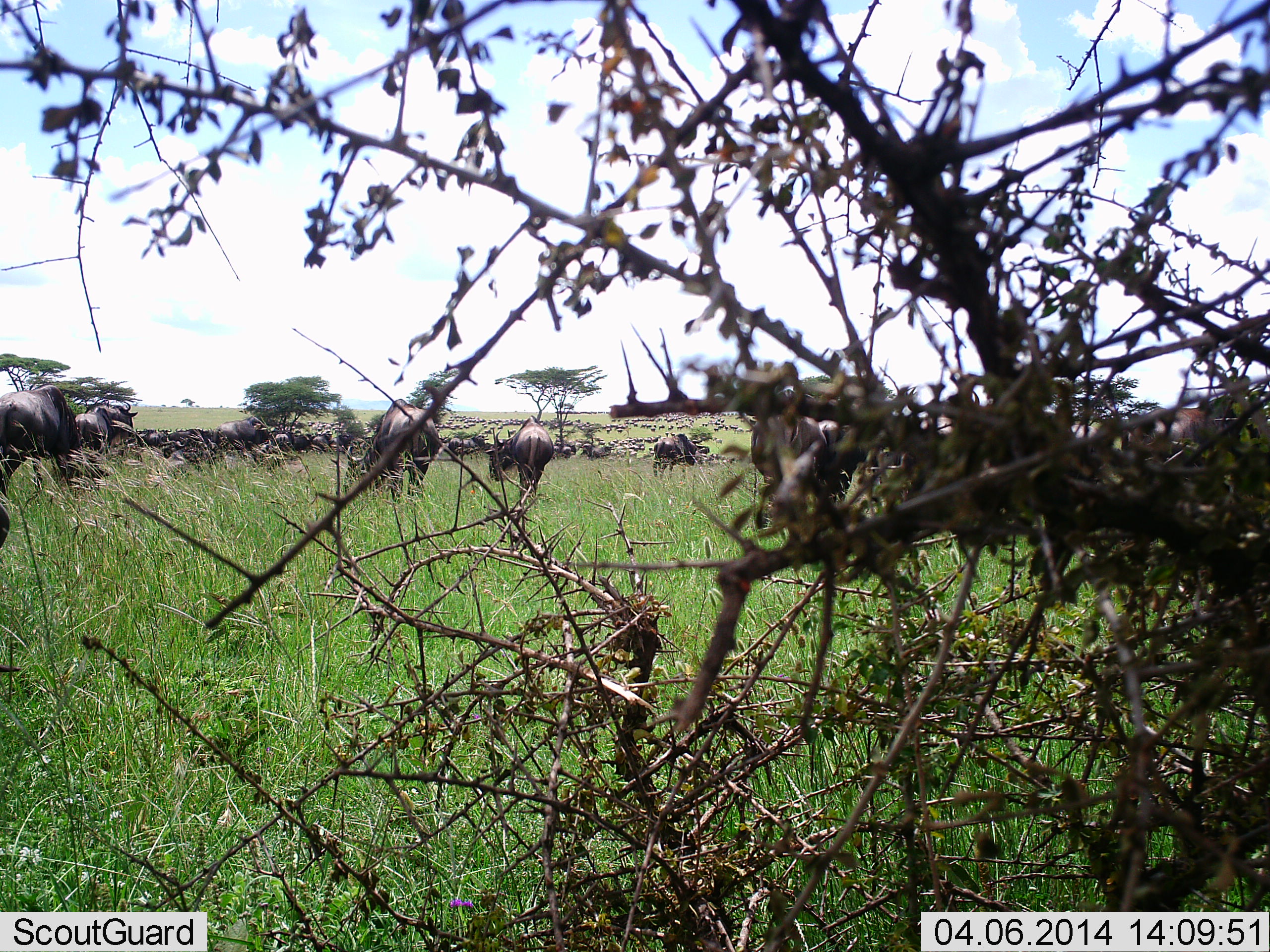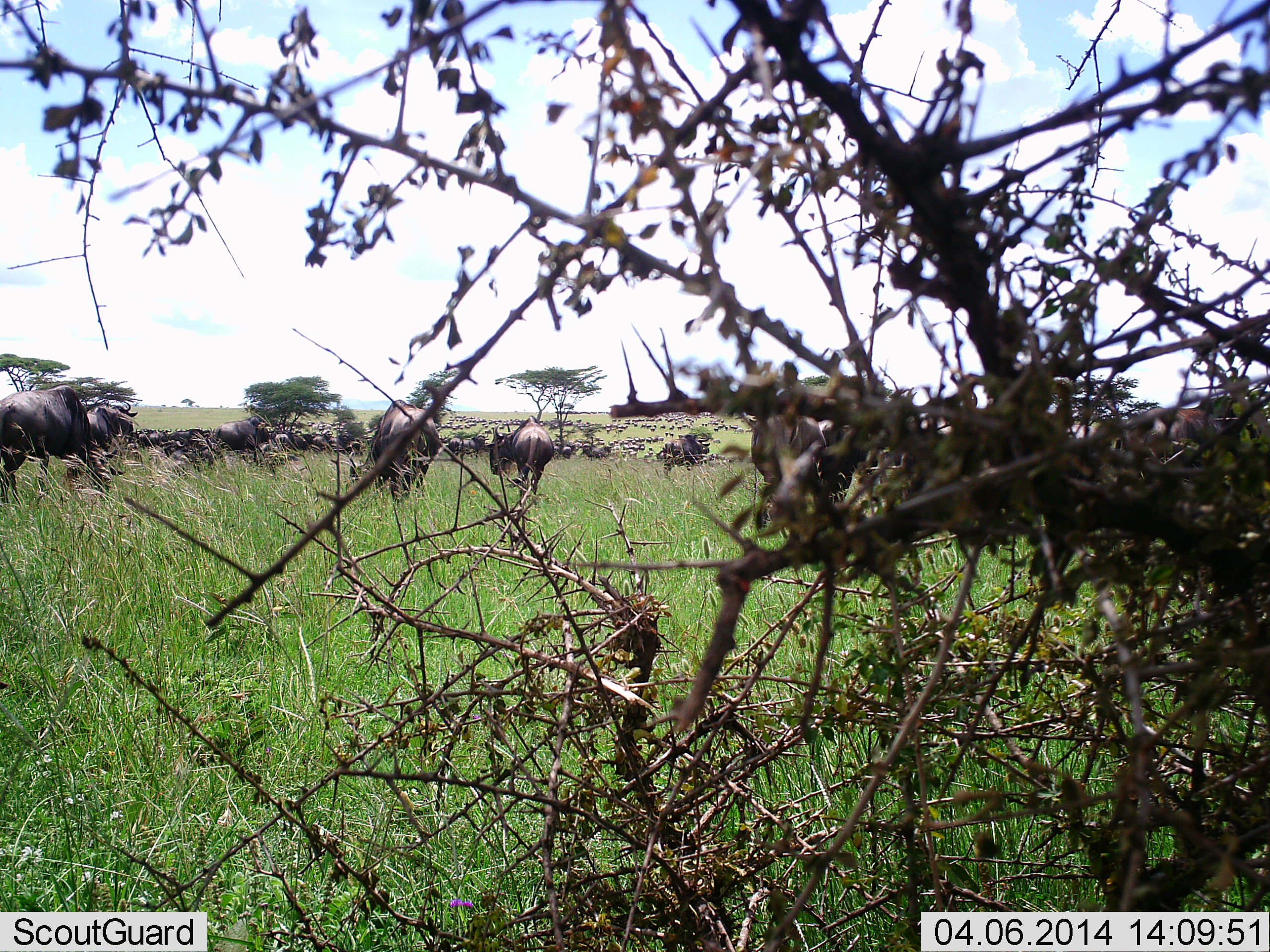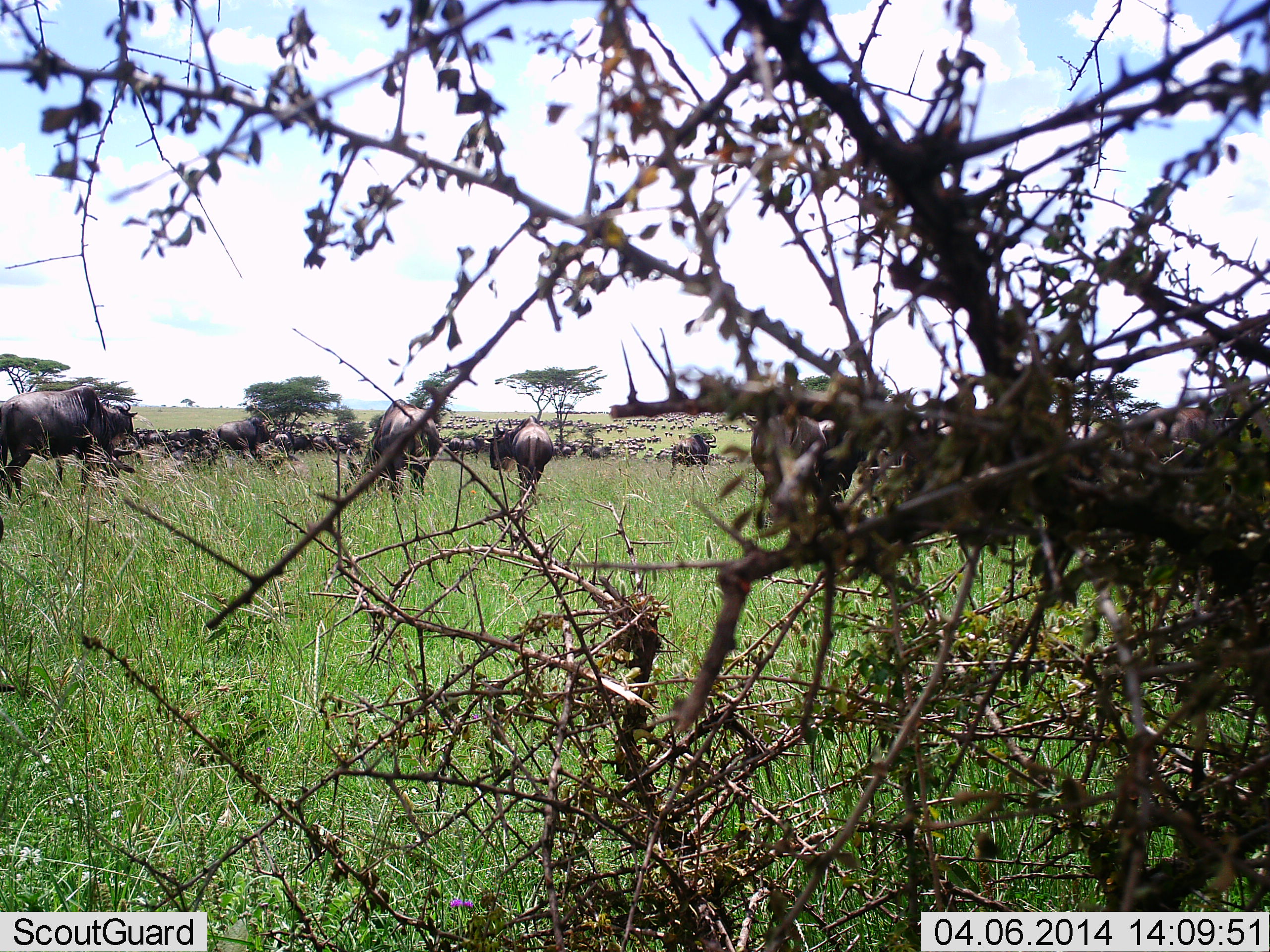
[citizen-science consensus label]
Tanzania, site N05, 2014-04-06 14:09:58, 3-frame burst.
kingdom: Animalia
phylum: Chordata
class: Mammalia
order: Artiodactyla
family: Bovidae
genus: Connochaetes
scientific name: Connochaetes taurinus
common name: blue wildebeest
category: wildebeest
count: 51+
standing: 70%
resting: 10%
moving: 60%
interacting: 0%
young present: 0%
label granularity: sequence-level